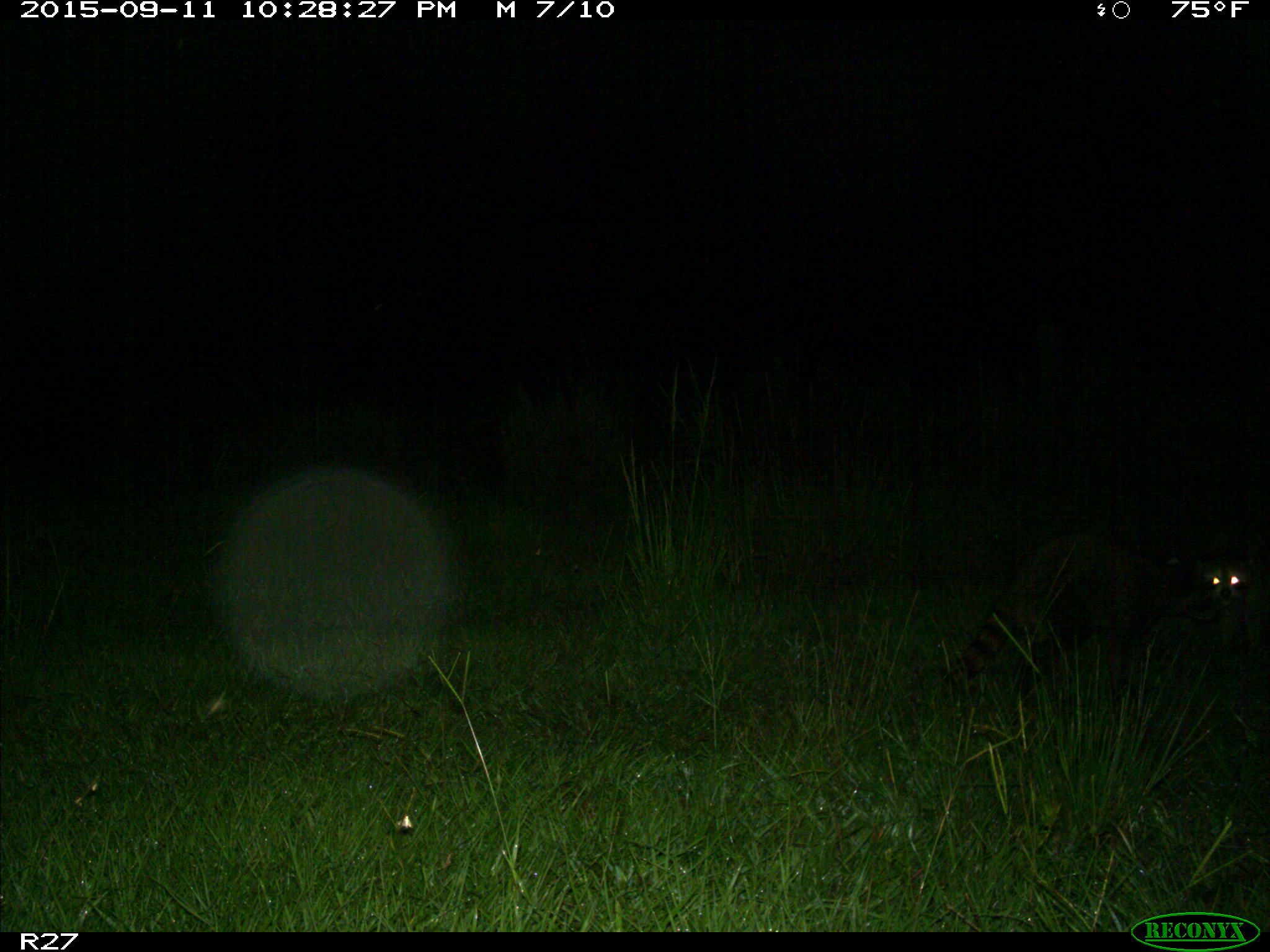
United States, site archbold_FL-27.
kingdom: Animalia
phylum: Chordata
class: Mammalia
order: Carnivora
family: Procyonidae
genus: Procyon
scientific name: Procyon lotor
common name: common raccoon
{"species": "Procyon lotor (common raccoon)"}